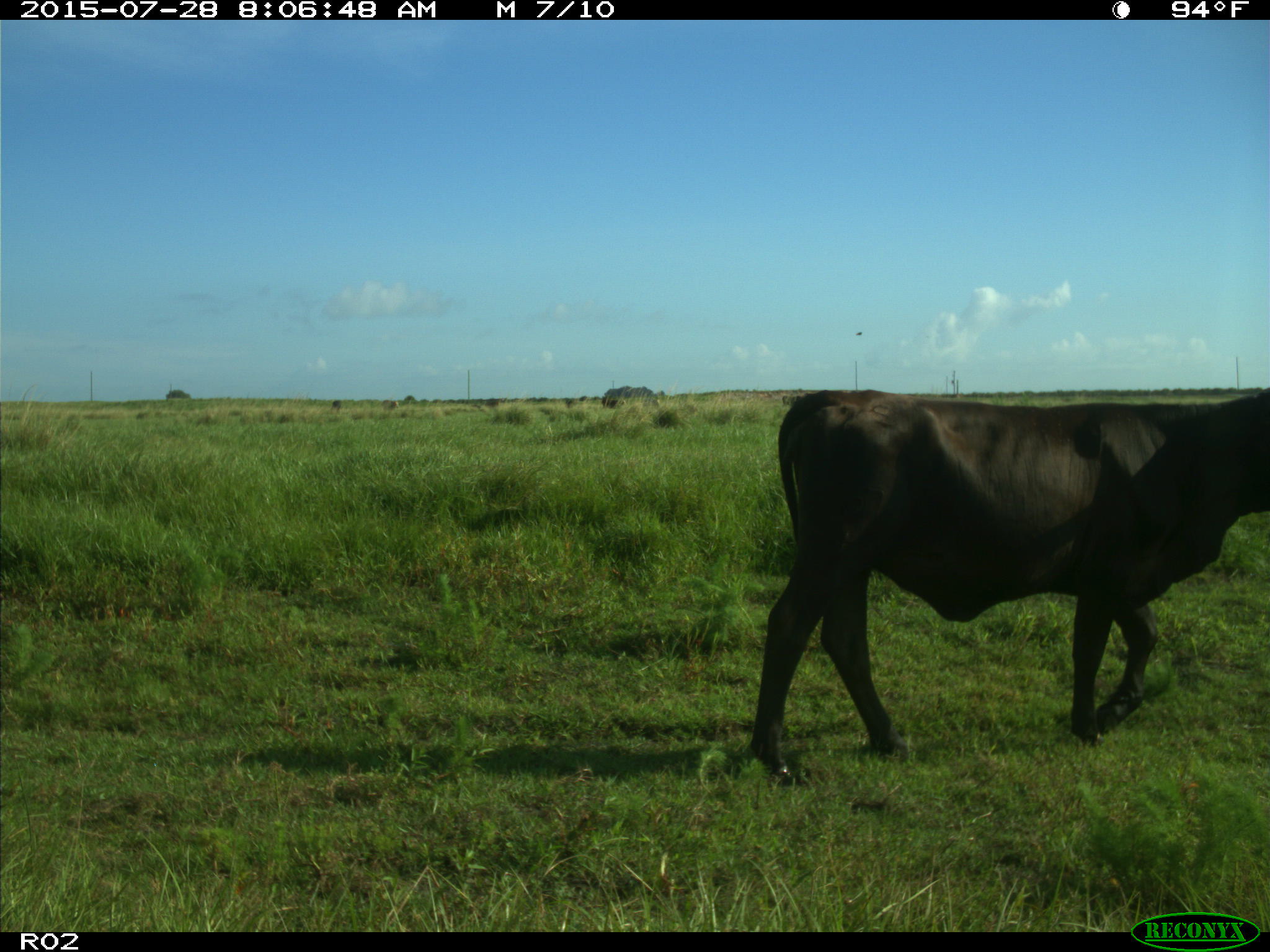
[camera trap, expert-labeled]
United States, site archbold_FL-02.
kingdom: Animalia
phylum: Chordata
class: Mammalia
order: Artiodactyla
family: Bovidae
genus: Bos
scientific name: Bos taurus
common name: domestic cow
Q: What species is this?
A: Bos taurus (domestic cow).